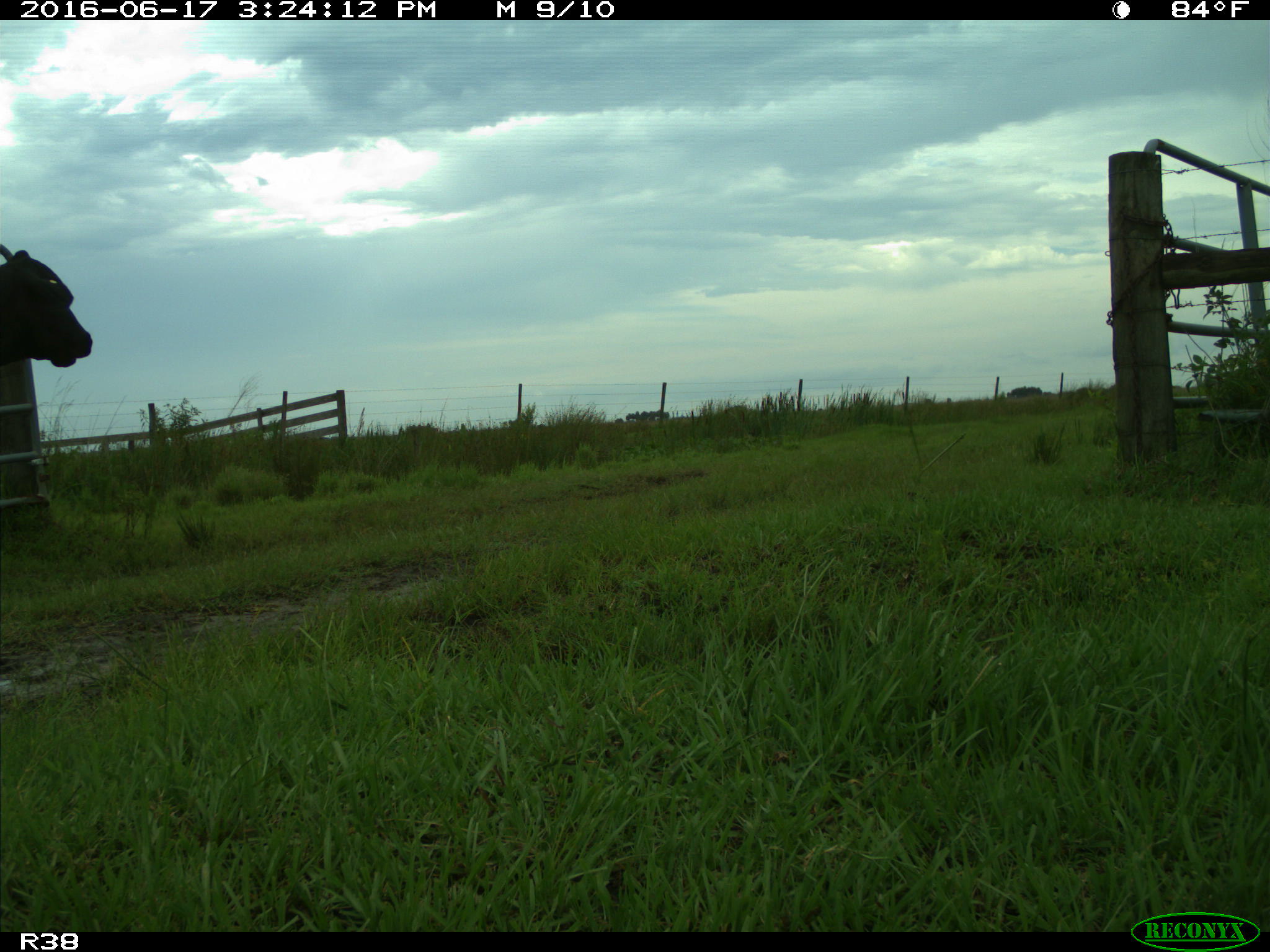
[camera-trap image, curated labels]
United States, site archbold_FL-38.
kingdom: Animalia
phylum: Chordata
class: Mammalia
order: Artiodactyla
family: Bovidae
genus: Bos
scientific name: Bos taurus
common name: domestic cow